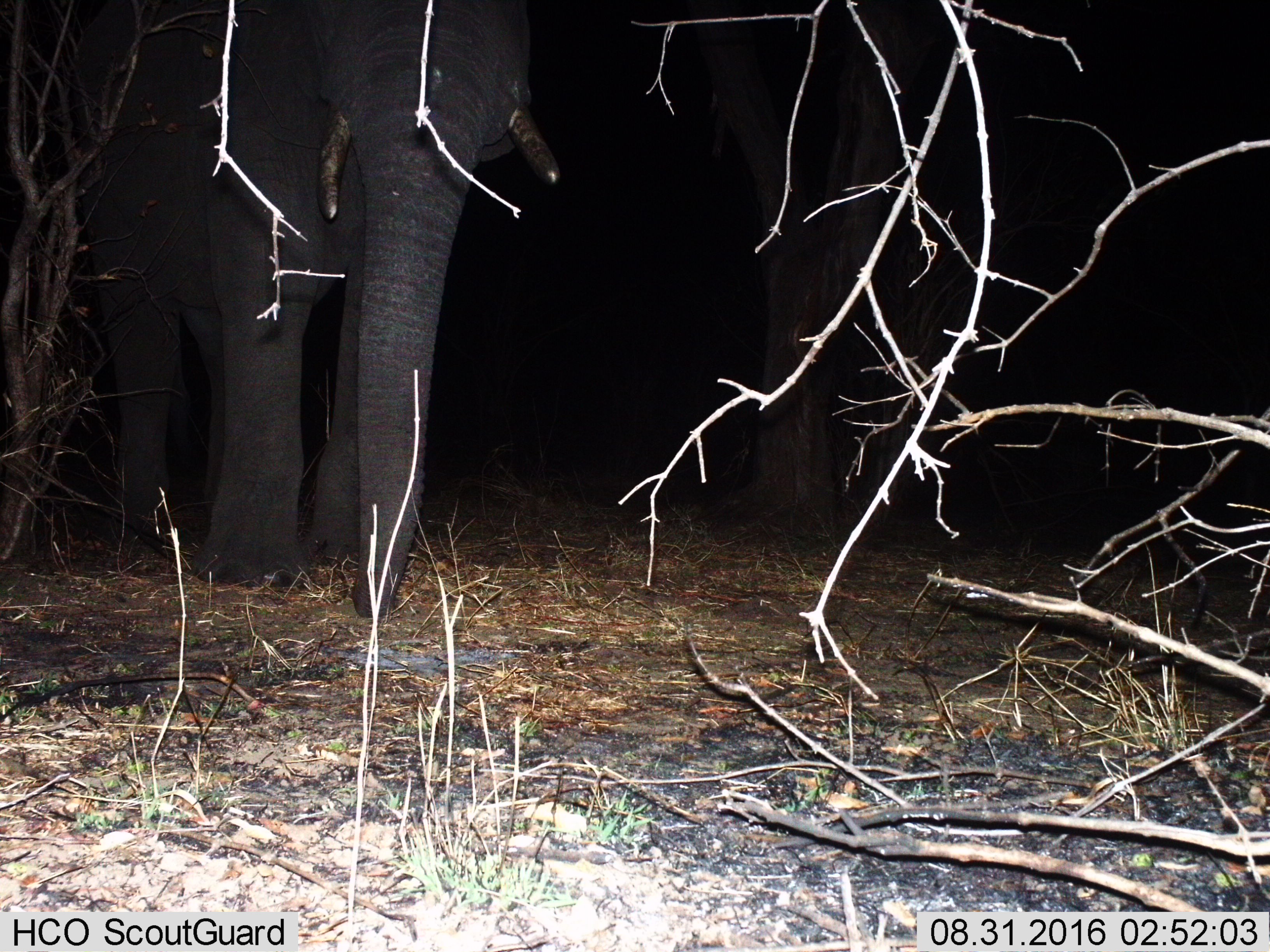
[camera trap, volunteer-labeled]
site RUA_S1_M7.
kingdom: Animalia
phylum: Chordata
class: Mammalia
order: Proboscidea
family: Elephantidae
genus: Loxodonta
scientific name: Loxodonta africana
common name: african bush elephant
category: elephant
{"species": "elephant (african bush elephant) (Loxodonta africana)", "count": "1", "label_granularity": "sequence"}